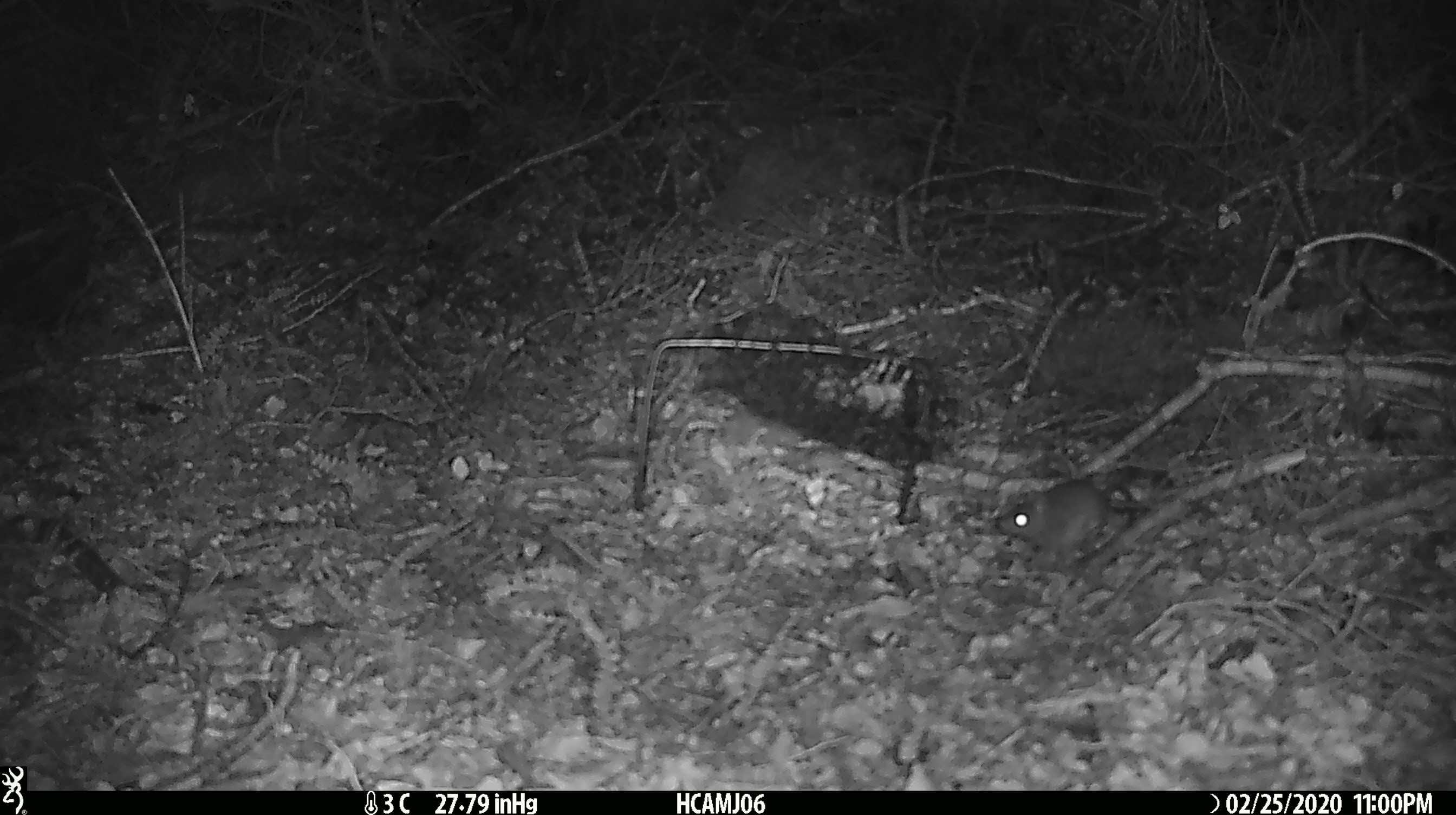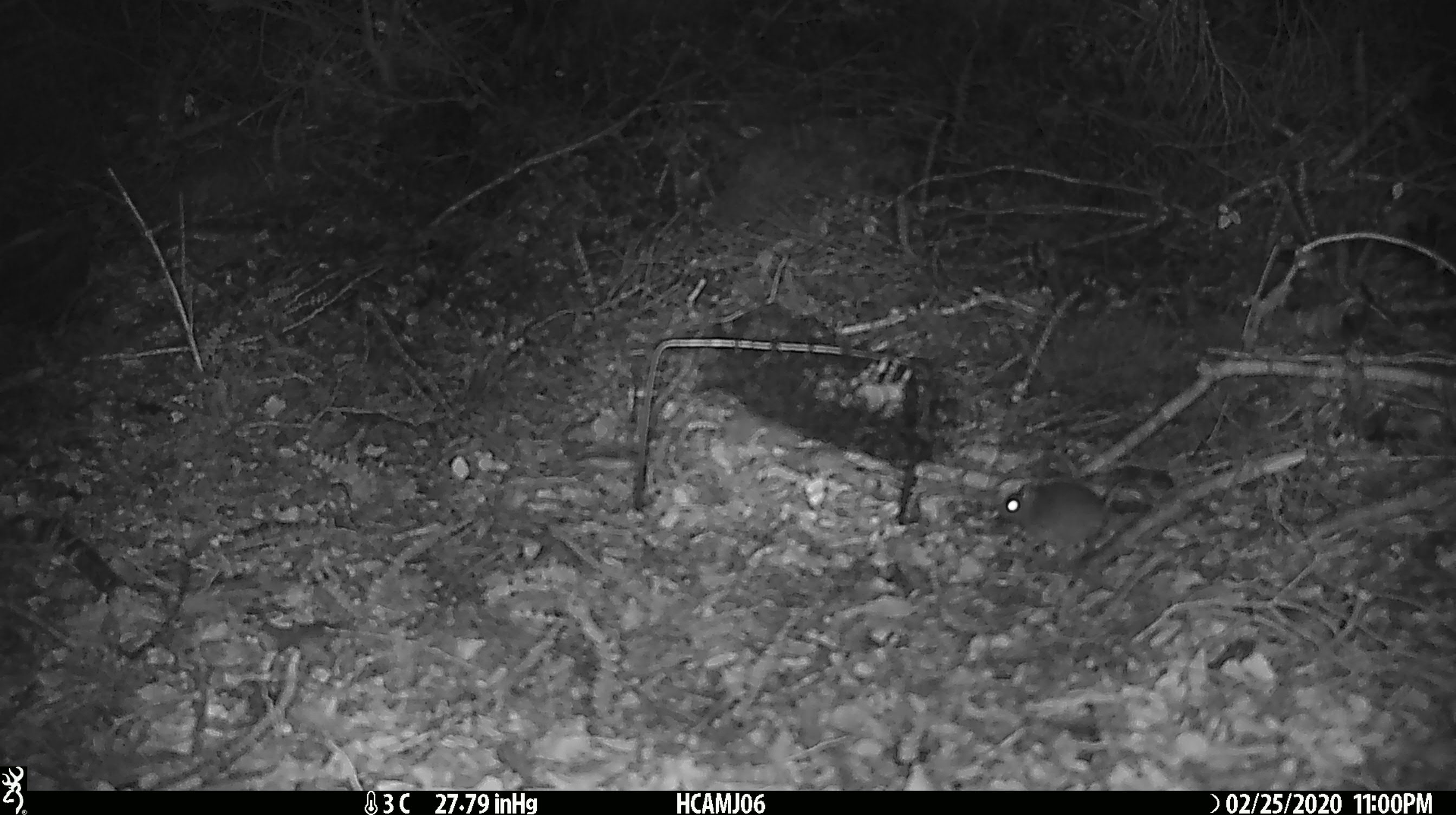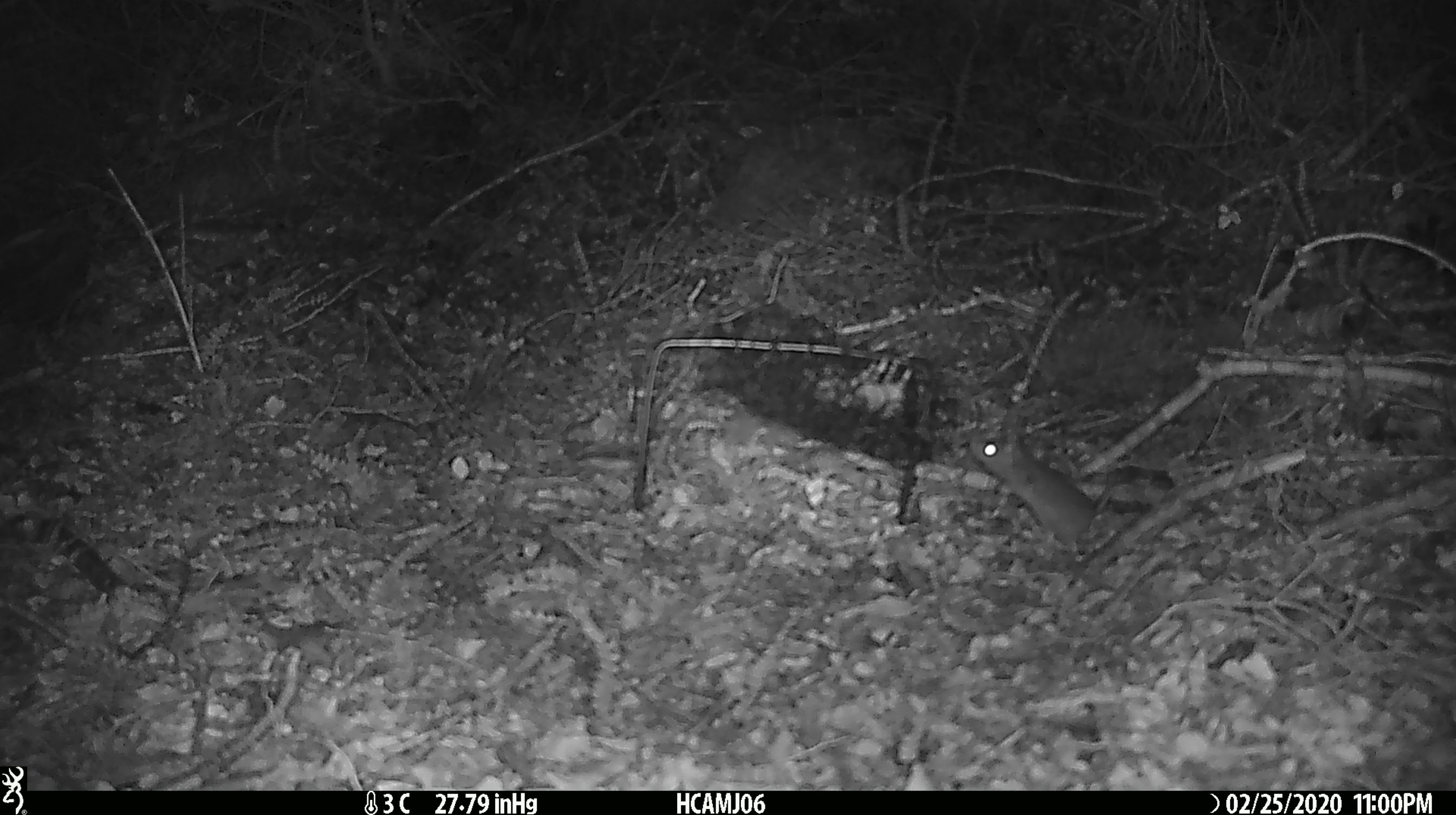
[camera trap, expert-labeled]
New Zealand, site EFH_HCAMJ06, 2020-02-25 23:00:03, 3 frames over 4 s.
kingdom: Animalia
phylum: Chordata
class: Mammalia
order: Rodentia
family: Muridae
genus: Mus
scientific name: Mus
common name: mouse